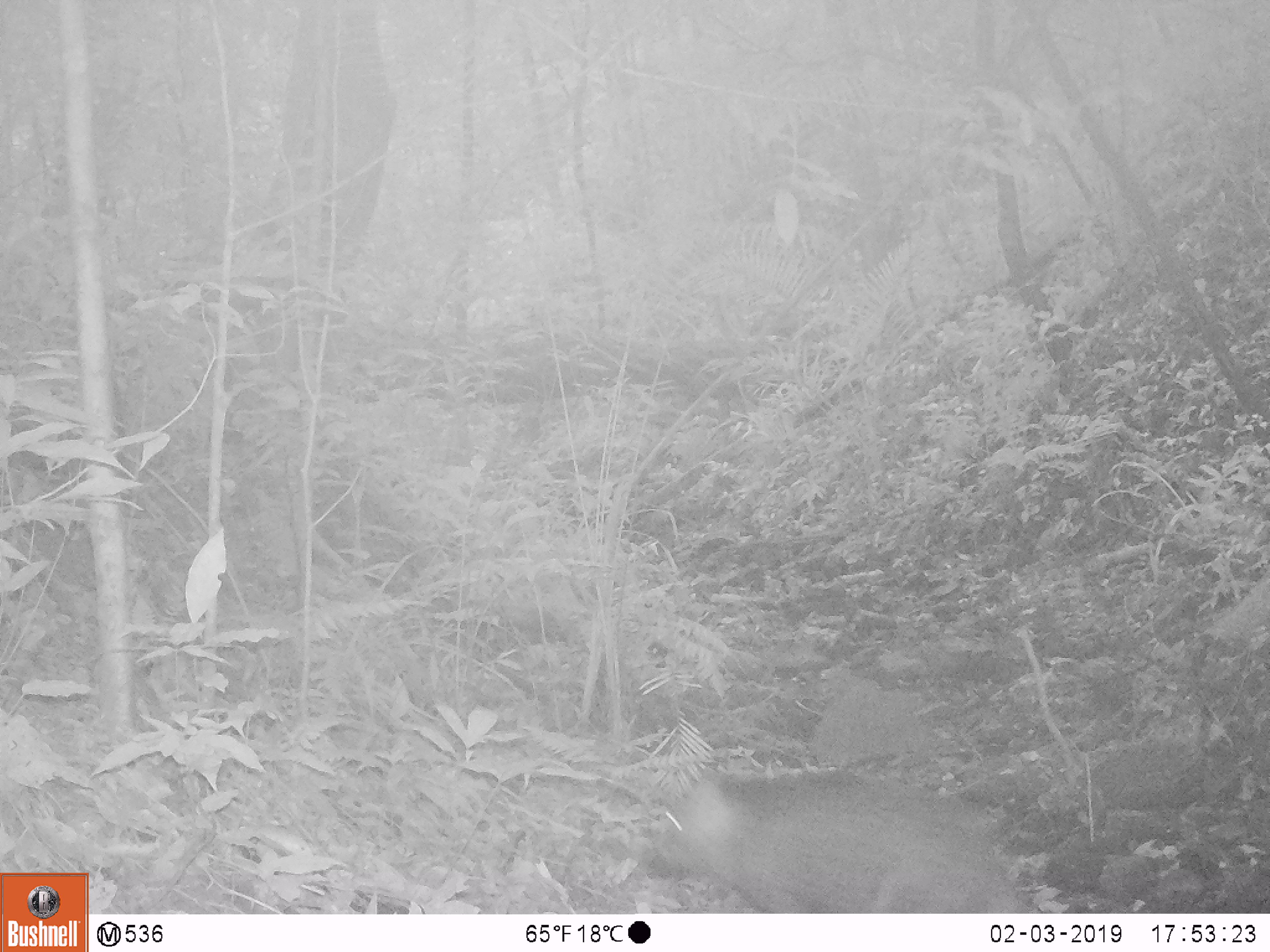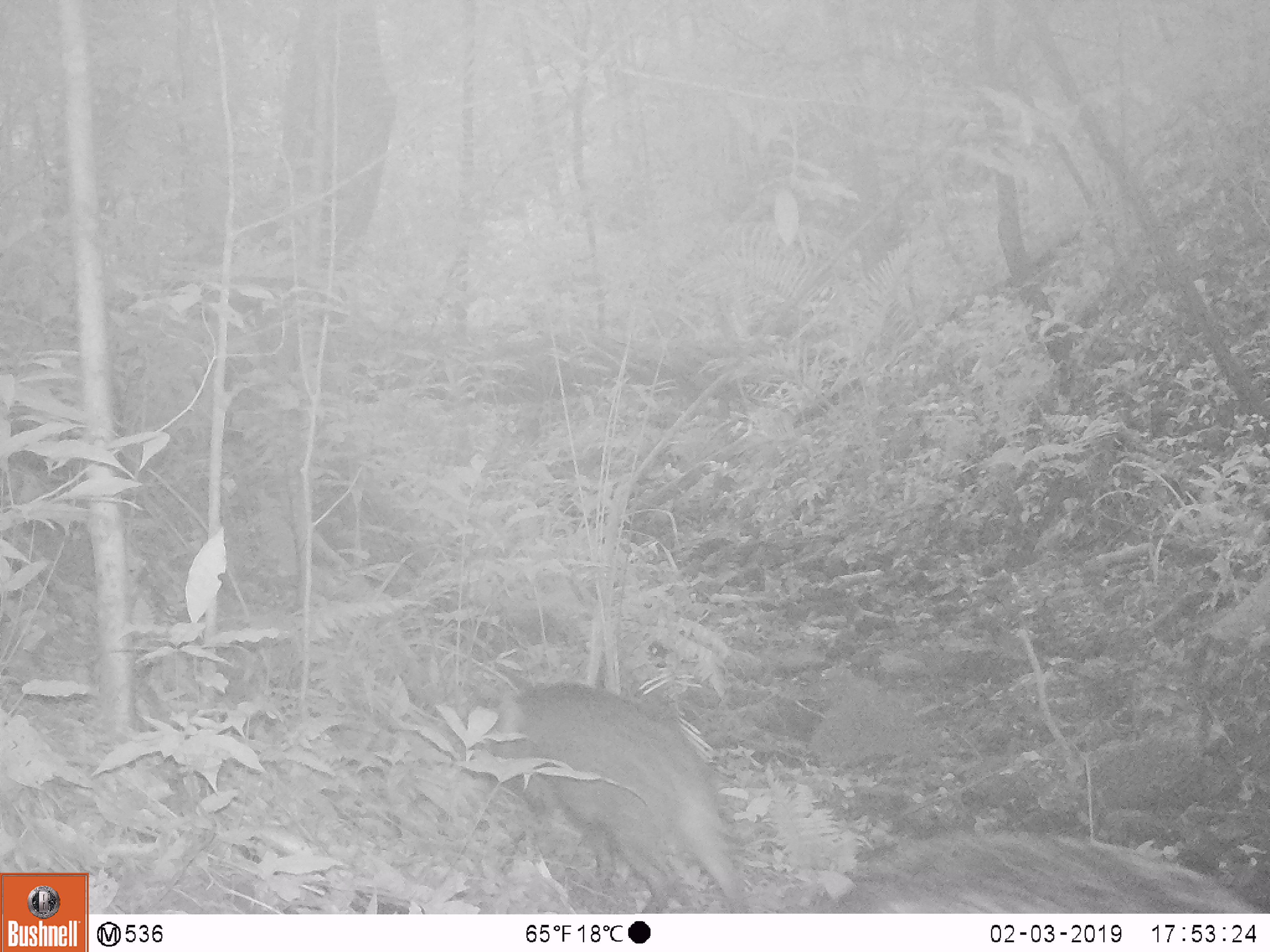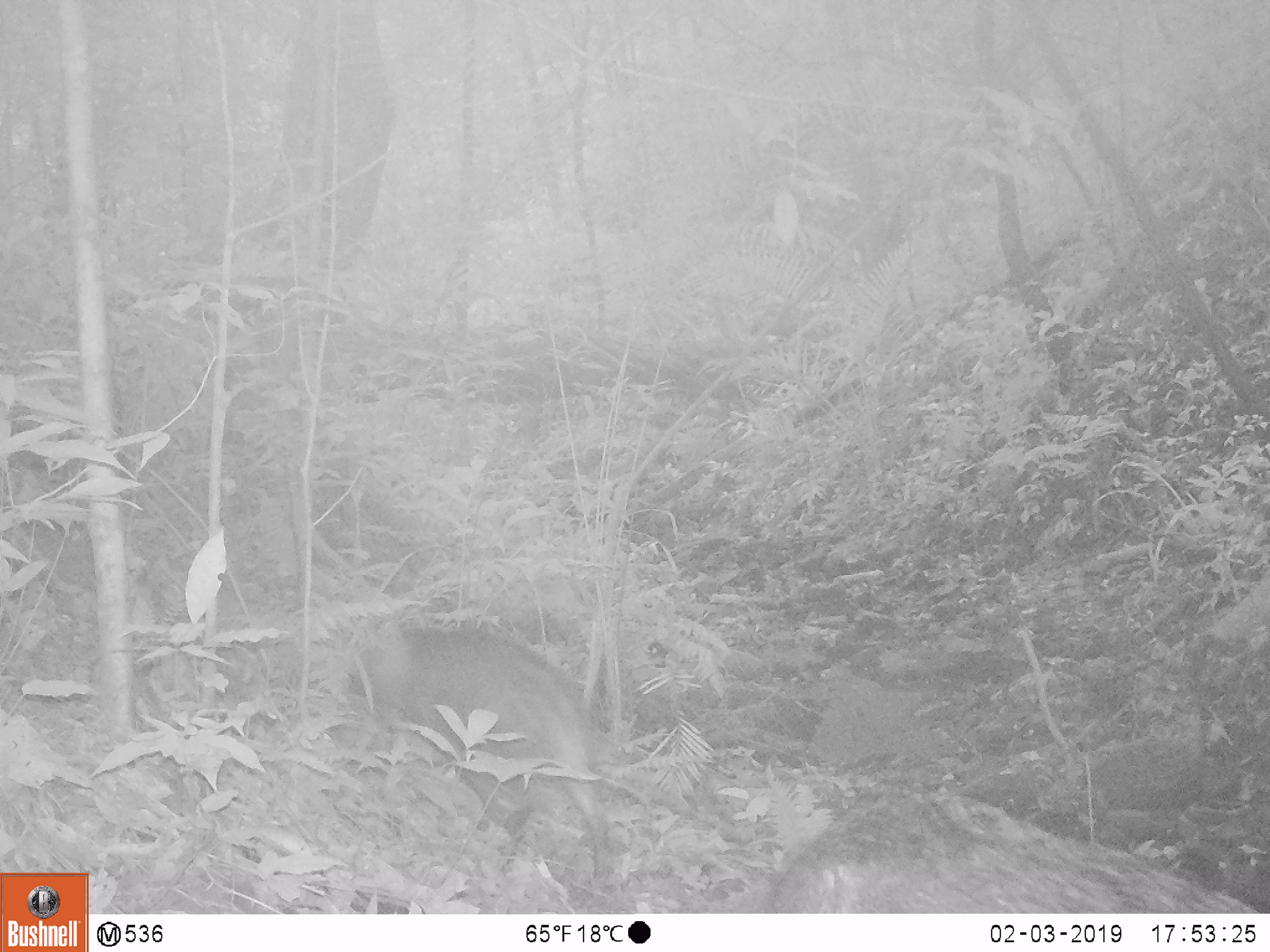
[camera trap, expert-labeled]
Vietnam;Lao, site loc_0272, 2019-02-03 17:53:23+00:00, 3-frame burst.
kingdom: Animalia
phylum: Chordata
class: Mammalia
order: Artiodactyla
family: Suidae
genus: Sus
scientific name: Sus scrofa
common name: eurasian wild pig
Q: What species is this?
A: Eurasian wild pig (Sus scrofa).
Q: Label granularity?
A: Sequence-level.